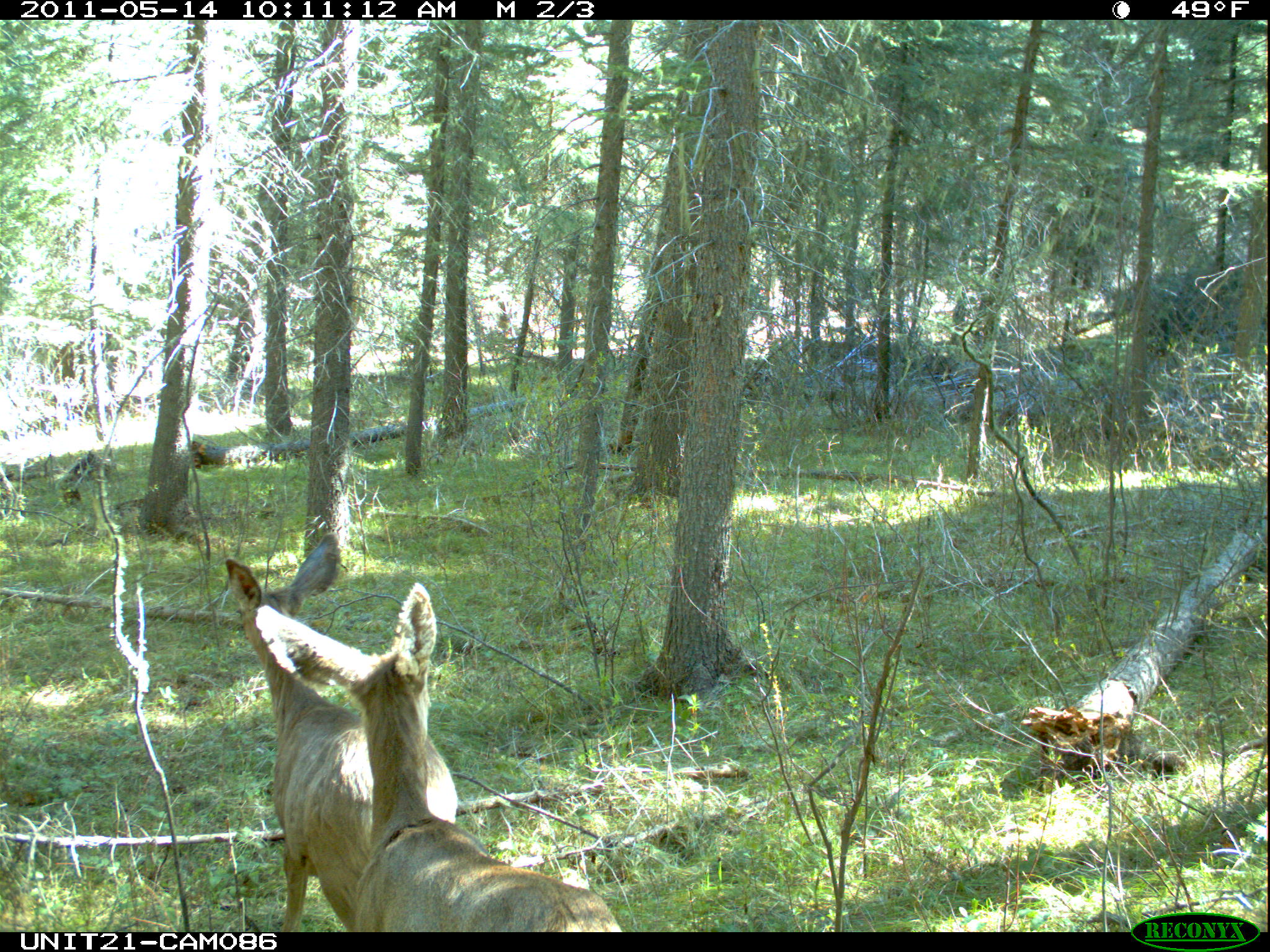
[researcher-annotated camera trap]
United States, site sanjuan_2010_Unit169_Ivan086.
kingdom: Animalia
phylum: Chordata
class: Mammalia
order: Artiodactyla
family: Cervidae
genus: Odocoileus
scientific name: Odocoileus hemionus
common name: mule deer